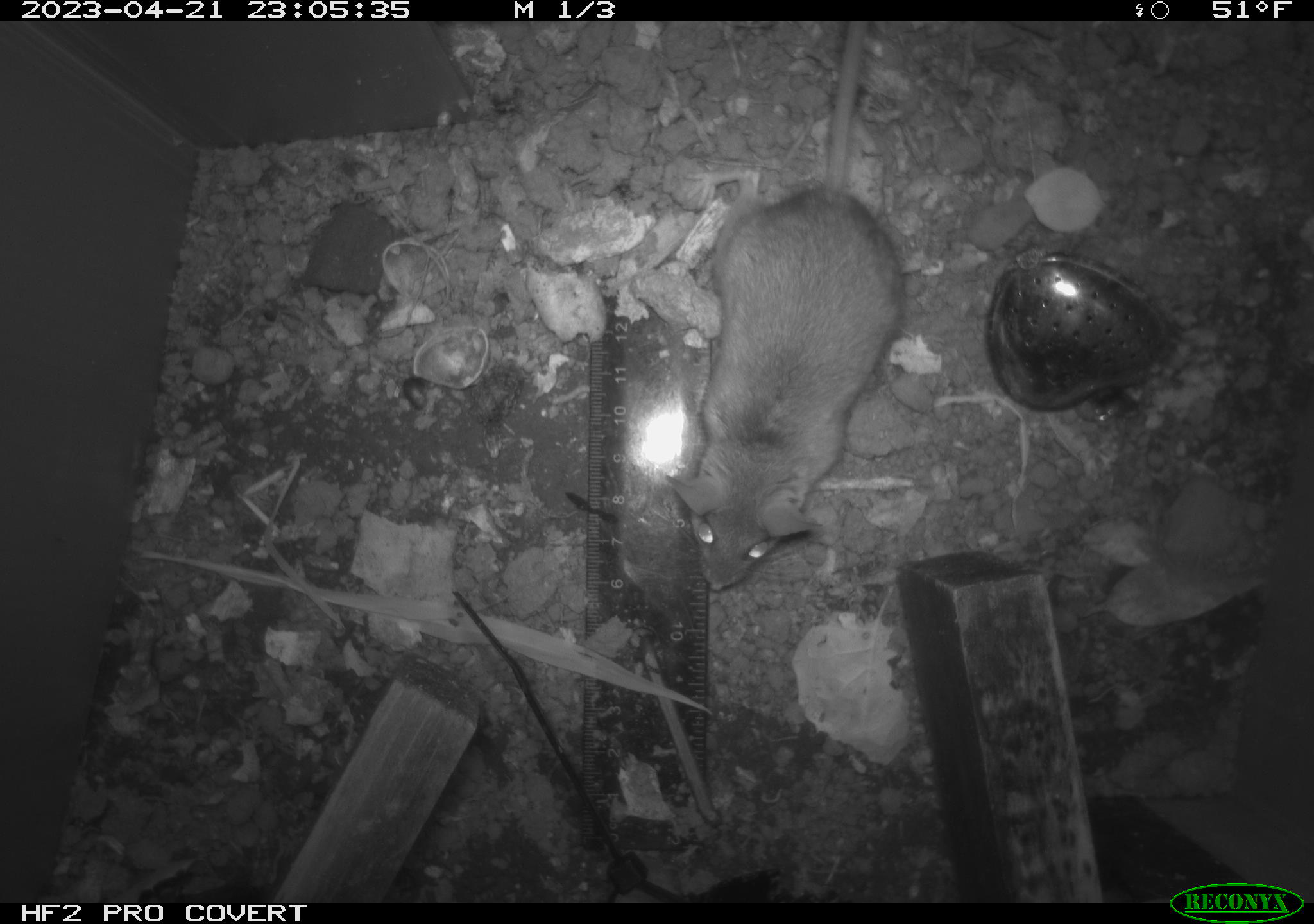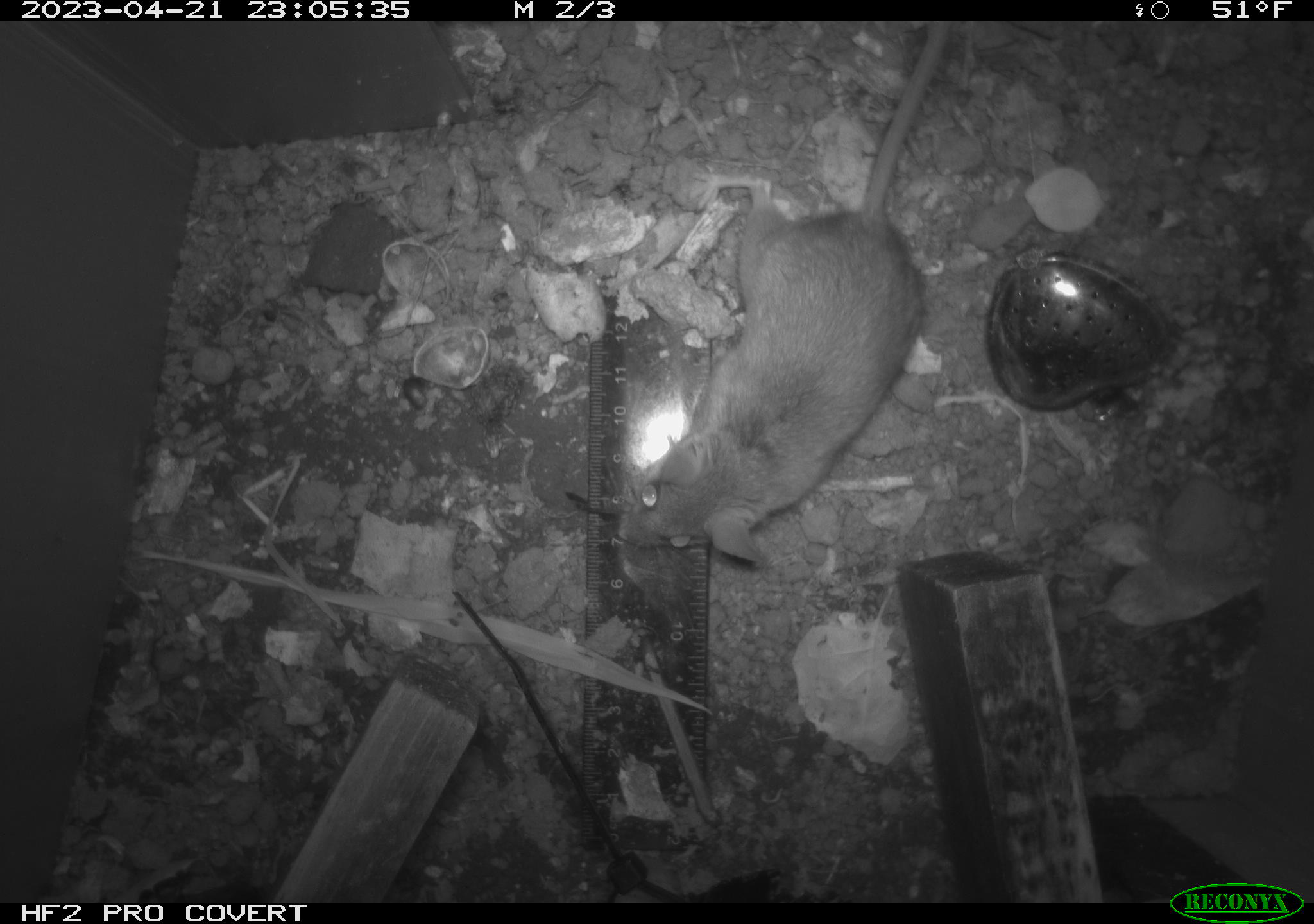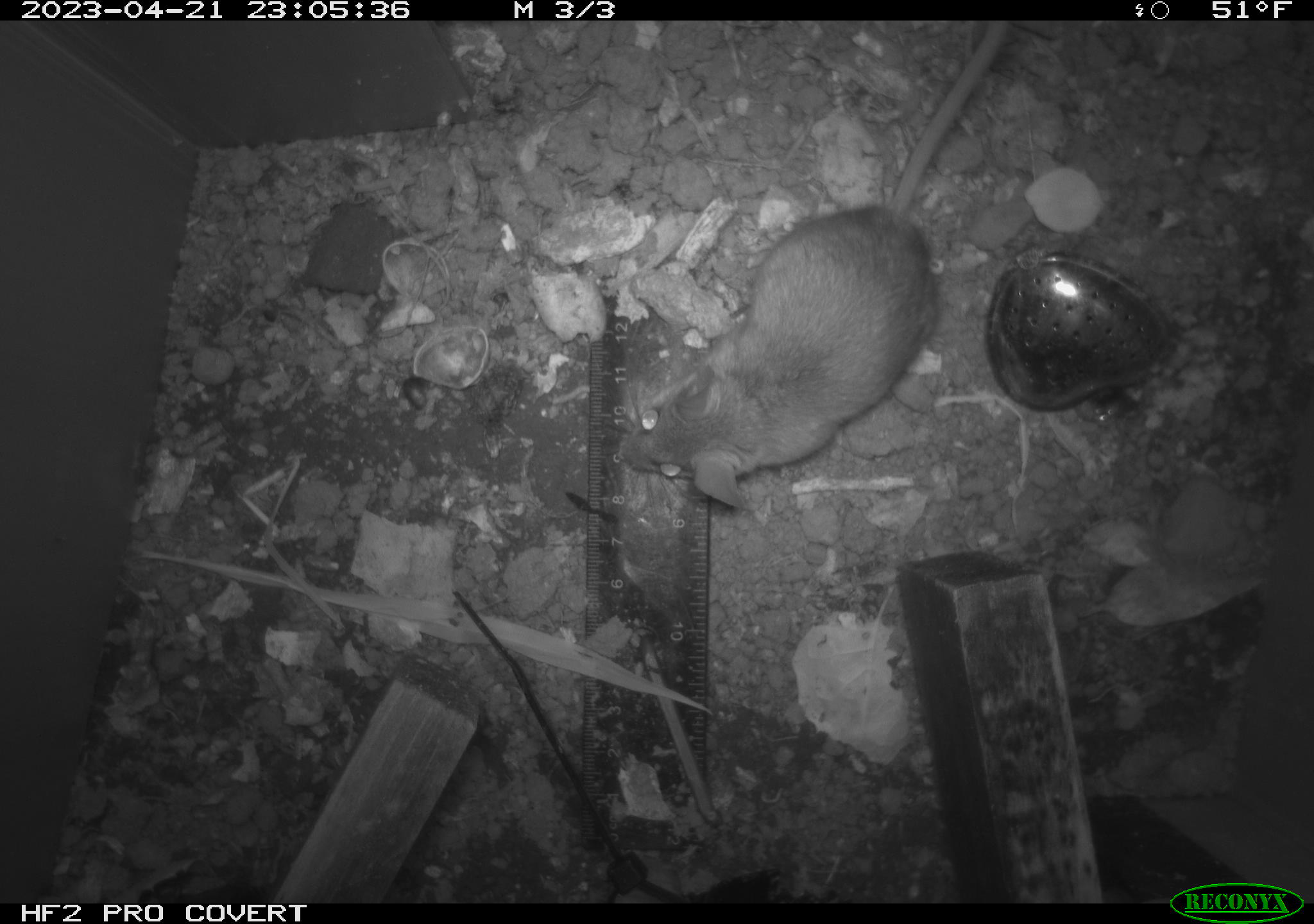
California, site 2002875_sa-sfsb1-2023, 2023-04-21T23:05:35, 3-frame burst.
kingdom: Animalia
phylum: Chordata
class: Mammalia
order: Rodentia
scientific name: Rodentia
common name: mouse species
Mouse species (Rodentia).